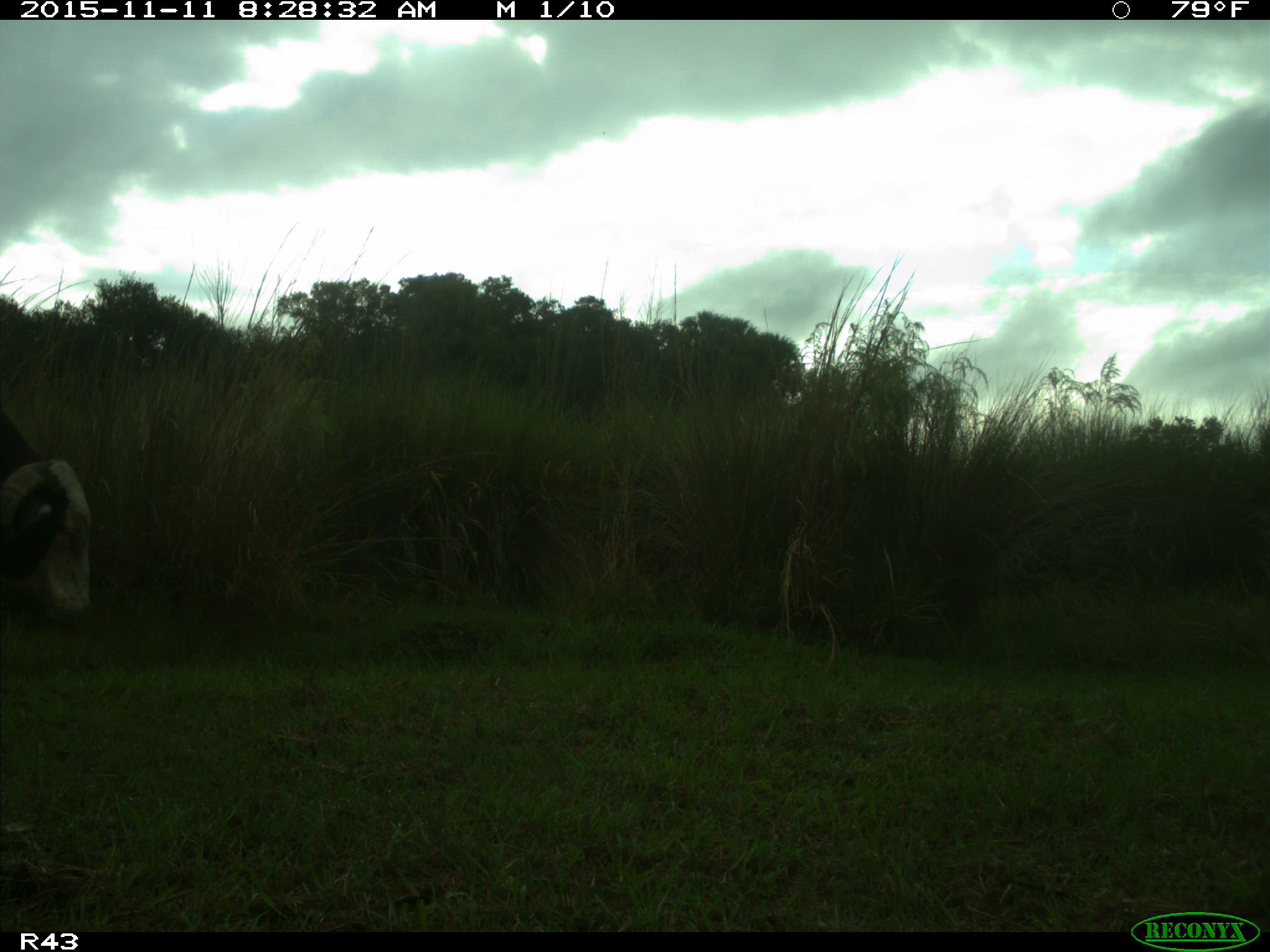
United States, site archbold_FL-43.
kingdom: Animalia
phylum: Chordata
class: Mammalia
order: Artiodactyla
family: Bovidae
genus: Bos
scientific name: Bos taurus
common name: domestic cow